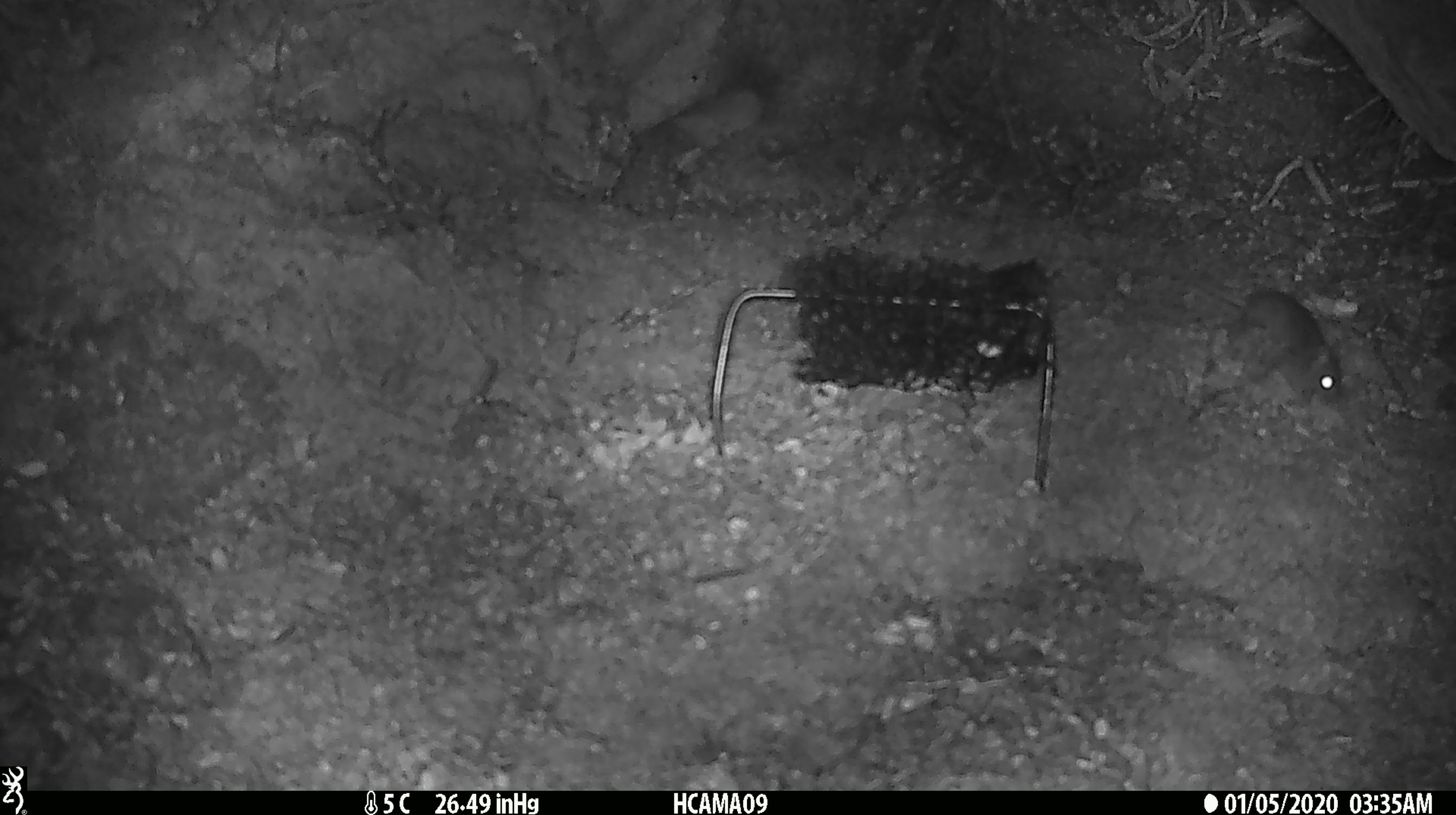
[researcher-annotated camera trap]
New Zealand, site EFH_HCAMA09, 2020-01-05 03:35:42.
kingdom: Animalia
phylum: Chordata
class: Mammalia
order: Rodentia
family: Muridae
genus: Mus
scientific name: Mus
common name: mouse